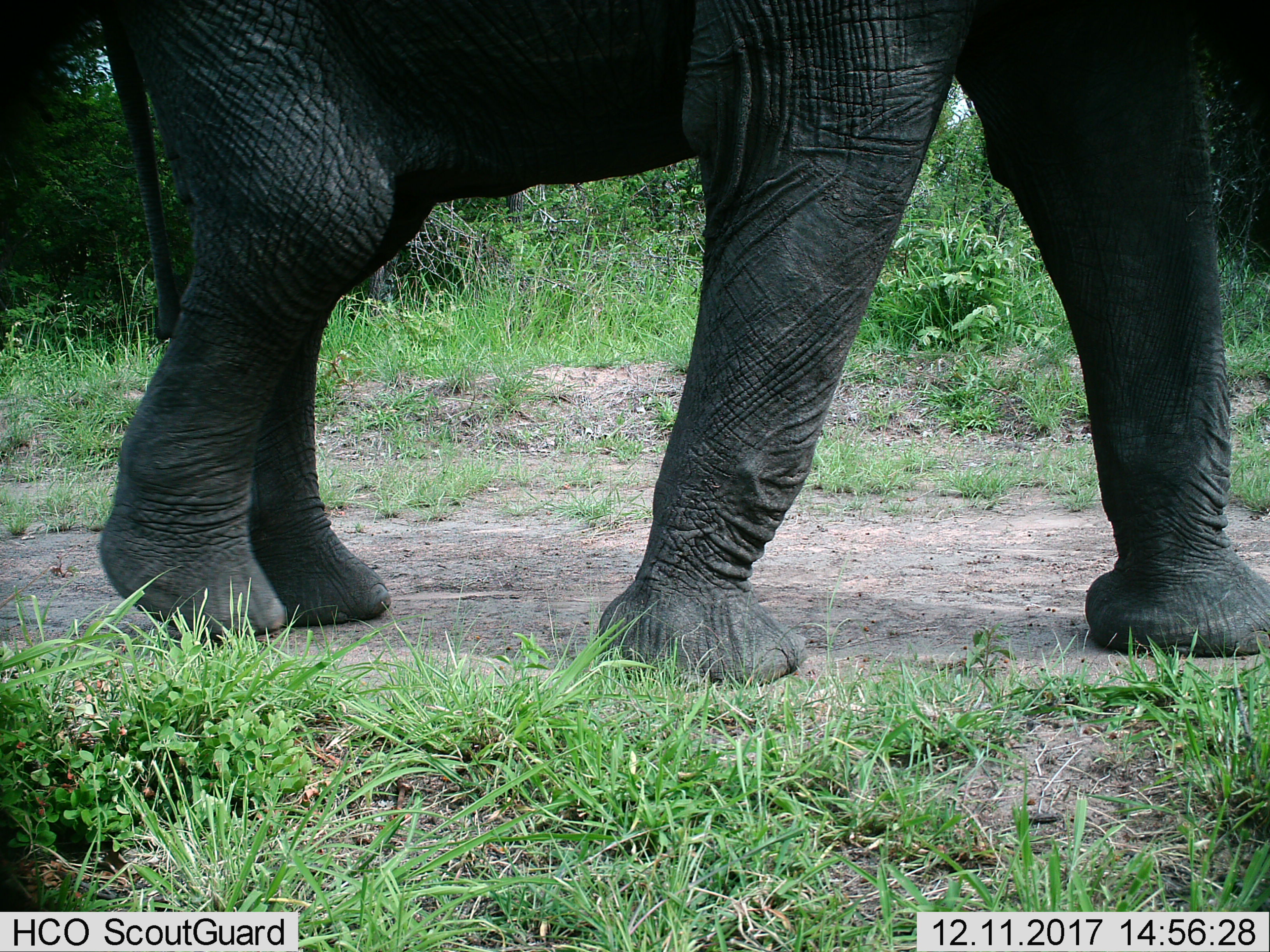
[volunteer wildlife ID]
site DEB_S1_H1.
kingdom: Animalia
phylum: Chordata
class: Mammalia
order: Proboscidea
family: Elephantidae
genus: Loxodonta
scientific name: Loxodonta africana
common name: african bush elephant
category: elephant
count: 1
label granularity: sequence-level